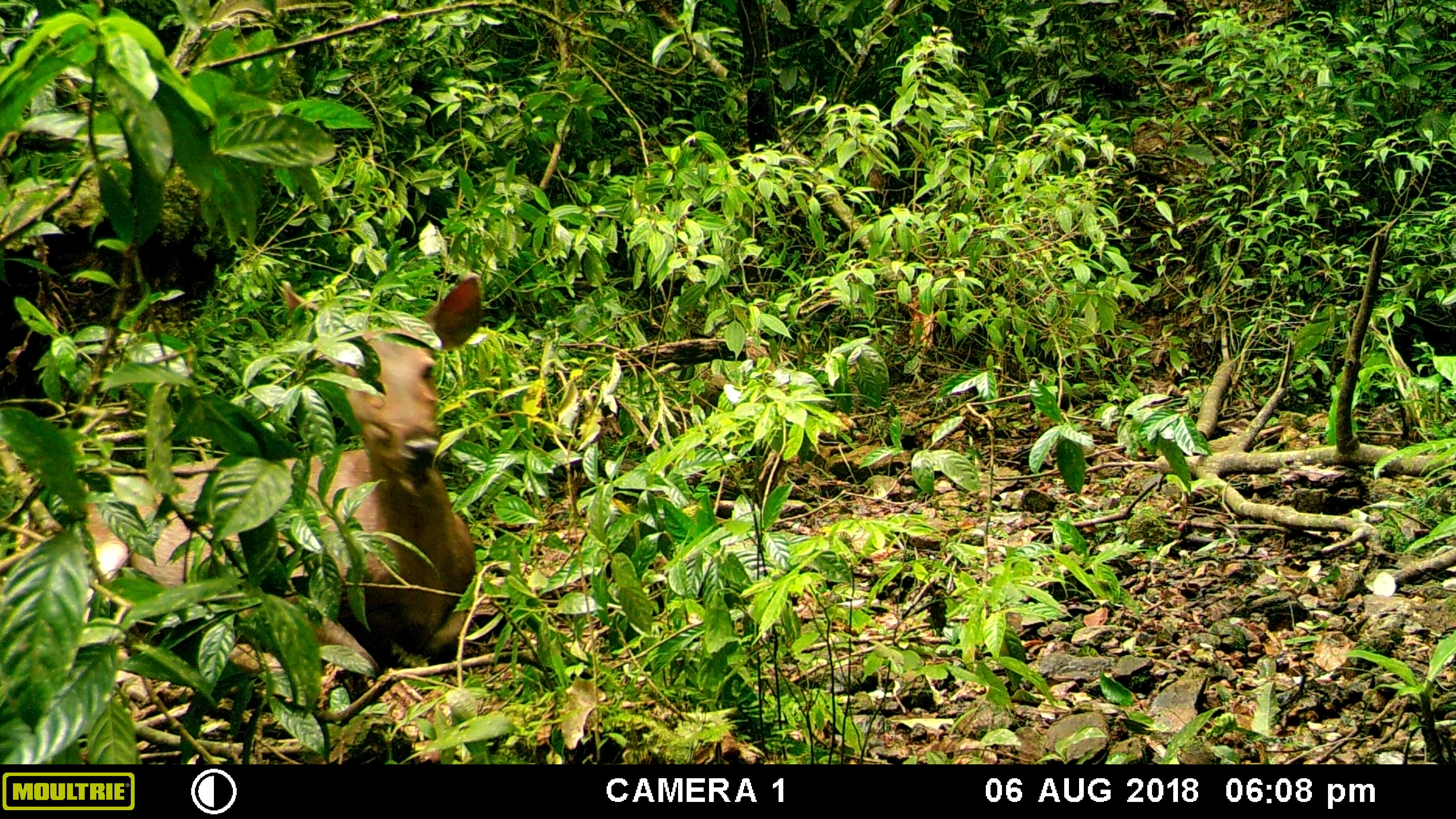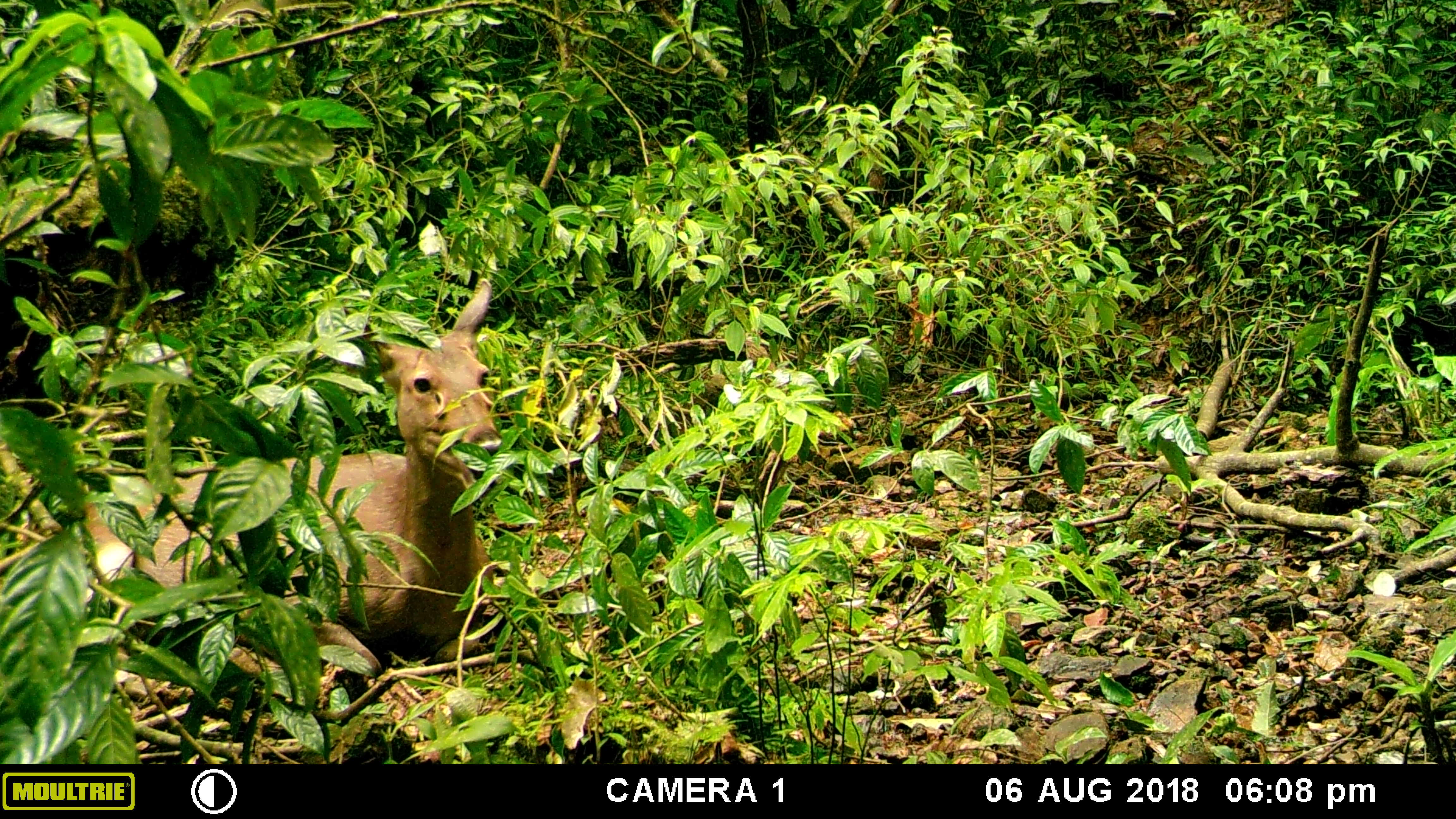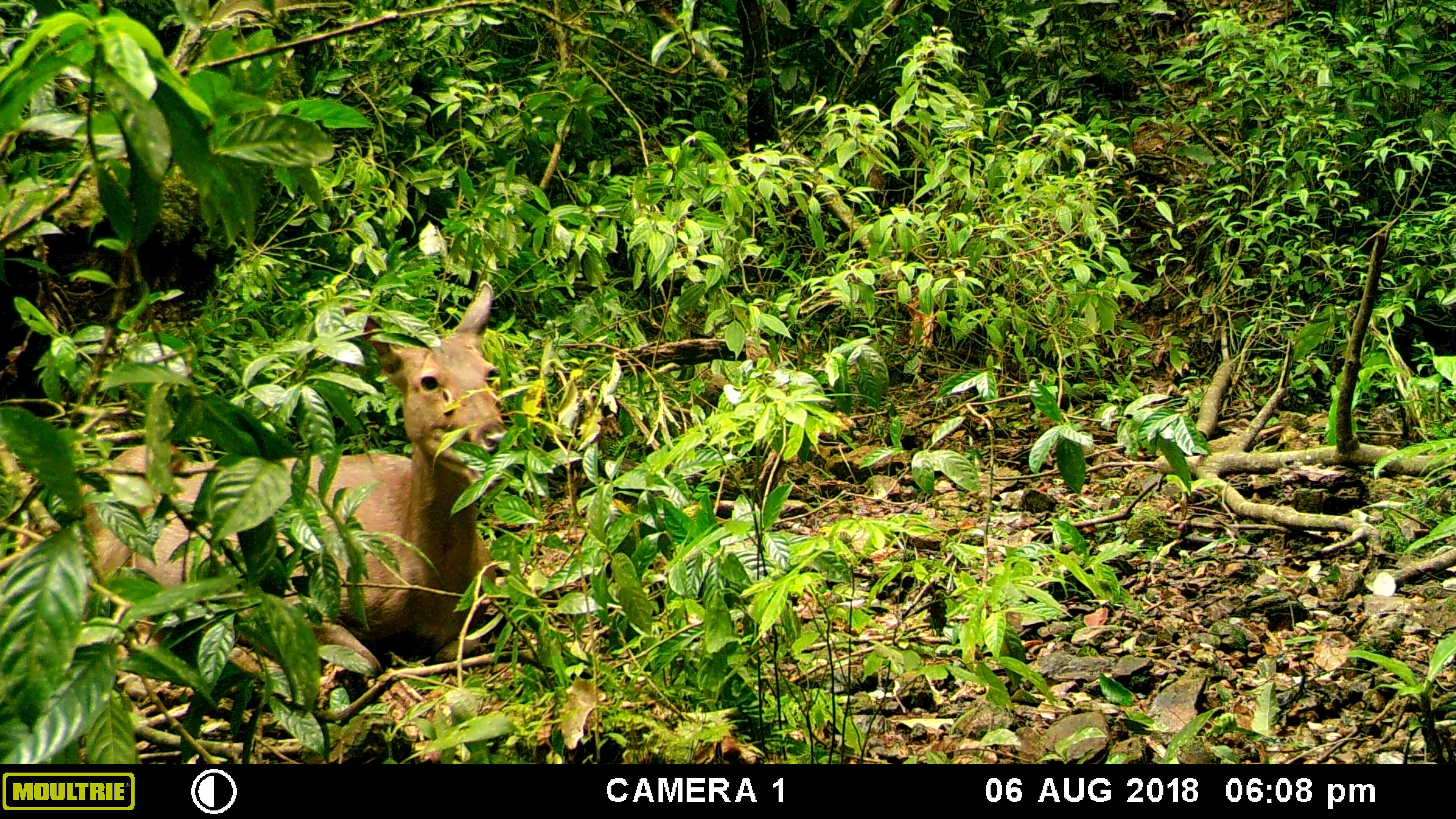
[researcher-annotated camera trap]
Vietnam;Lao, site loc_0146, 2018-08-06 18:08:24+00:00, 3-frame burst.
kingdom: Animalia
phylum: Chordata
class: Mammalia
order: Artiodactyla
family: Cervidae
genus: Rusa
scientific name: Rusa unicolor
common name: sambar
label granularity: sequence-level